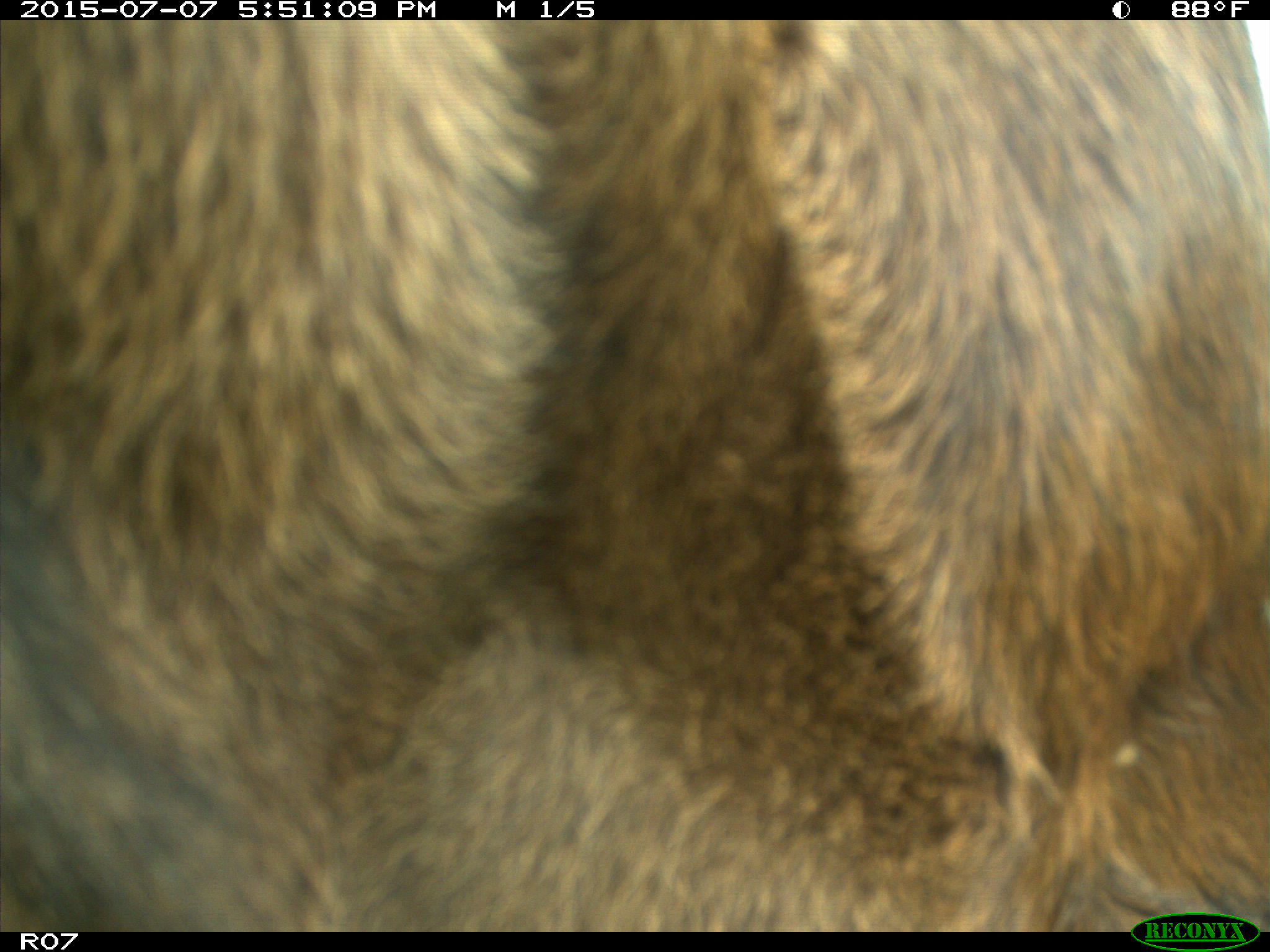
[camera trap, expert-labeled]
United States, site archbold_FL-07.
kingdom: Animalia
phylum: Chordata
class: Mammalia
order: Artiodactyla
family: Bovidae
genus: Bos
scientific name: Bos taurus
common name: domestic cow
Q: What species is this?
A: Bos taurus (domestic cow).